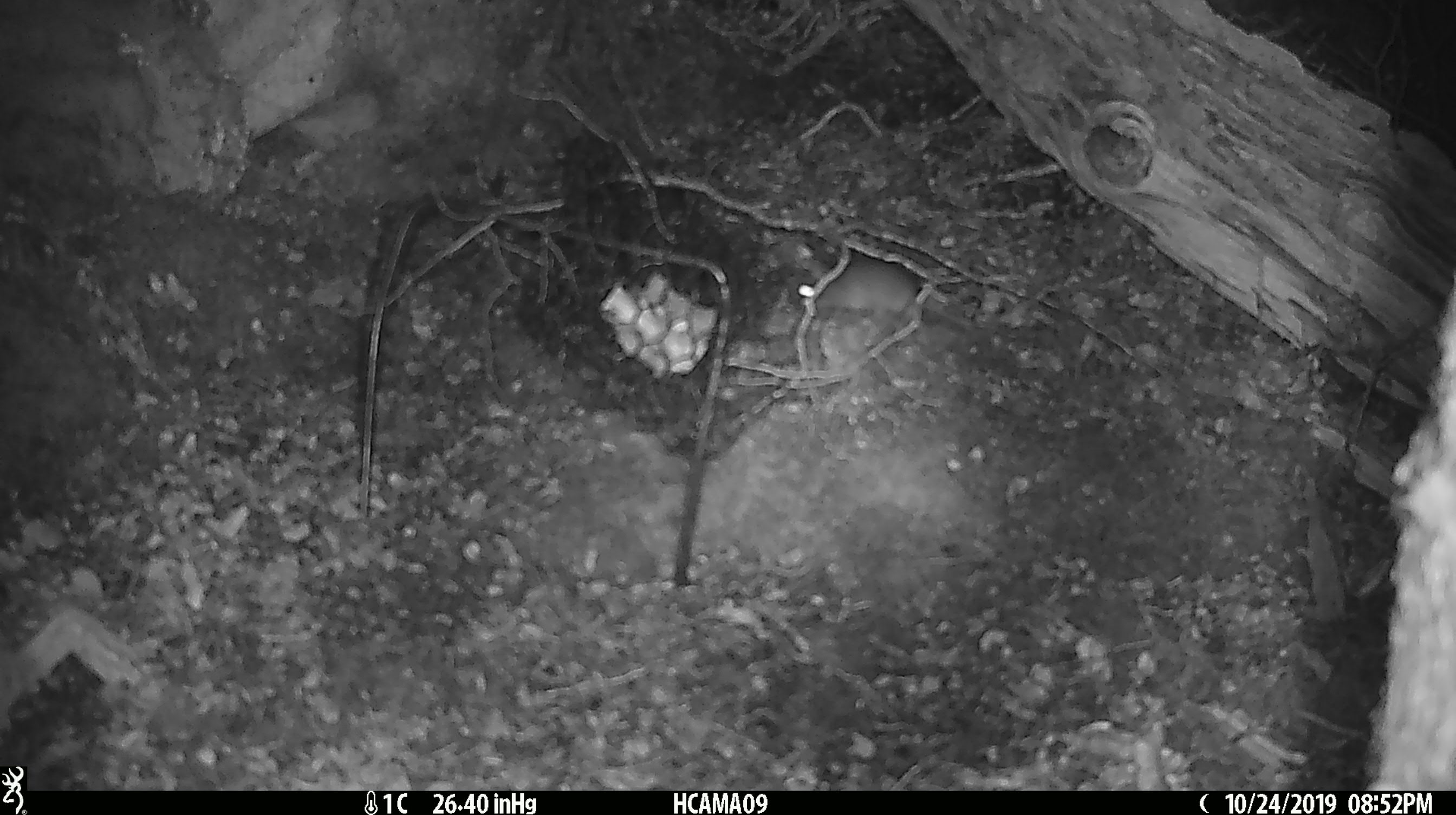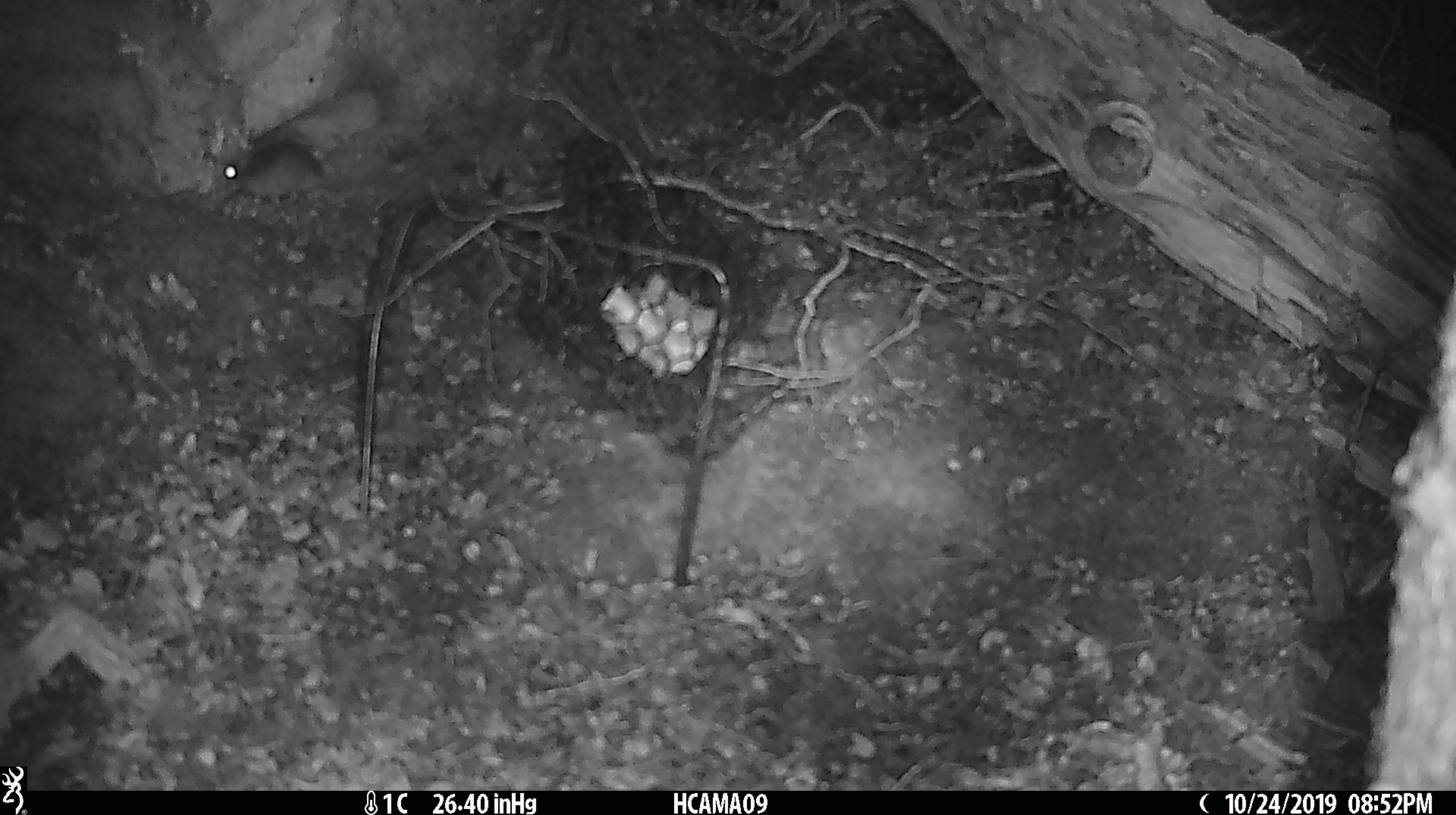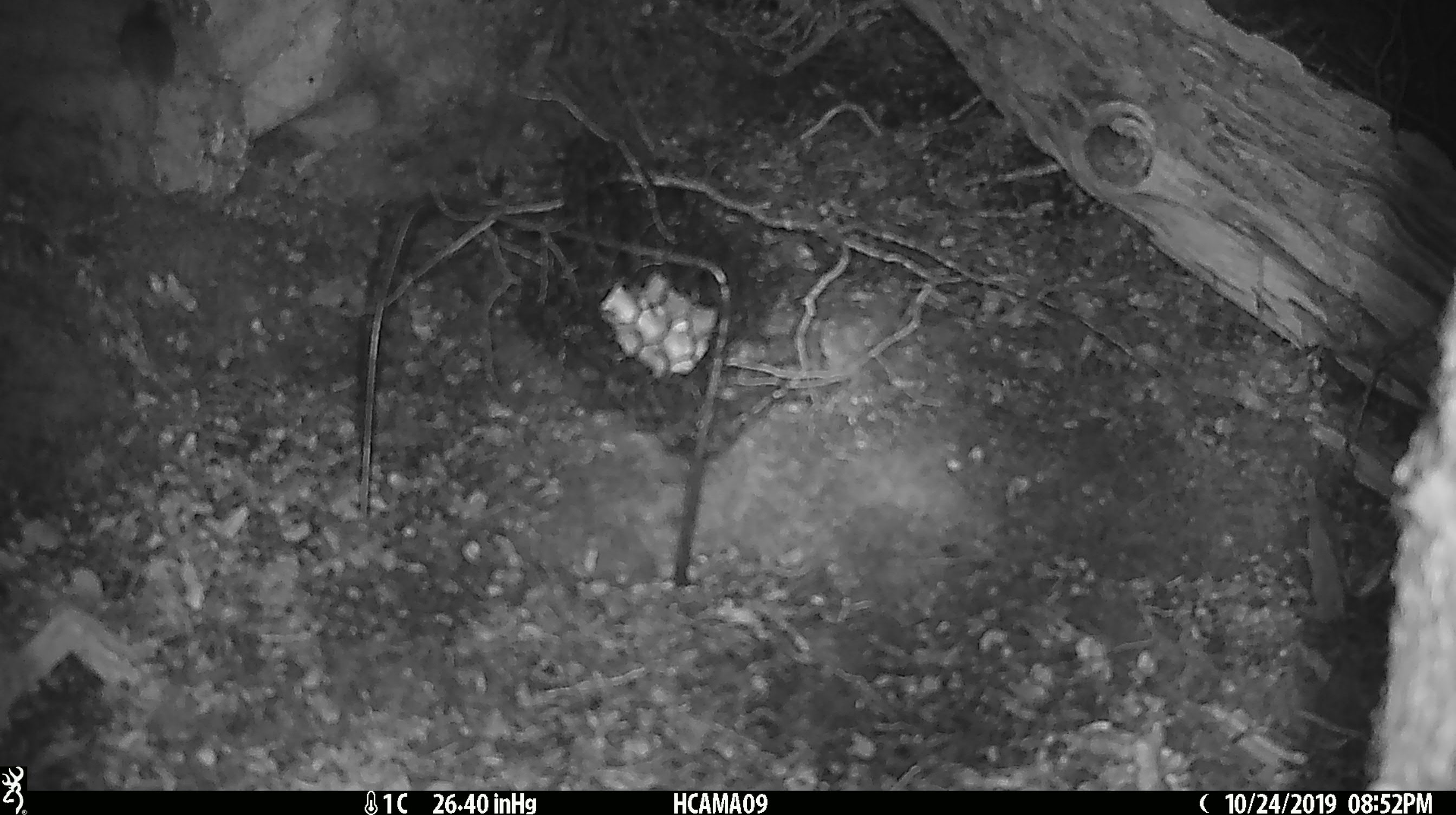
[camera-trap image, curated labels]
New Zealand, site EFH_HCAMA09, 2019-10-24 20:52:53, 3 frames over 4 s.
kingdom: Animalia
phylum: Chordata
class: Mammalia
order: Rodentia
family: Muridae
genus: Mus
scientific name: Mus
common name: mouse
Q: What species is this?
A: Mouse (Mus).